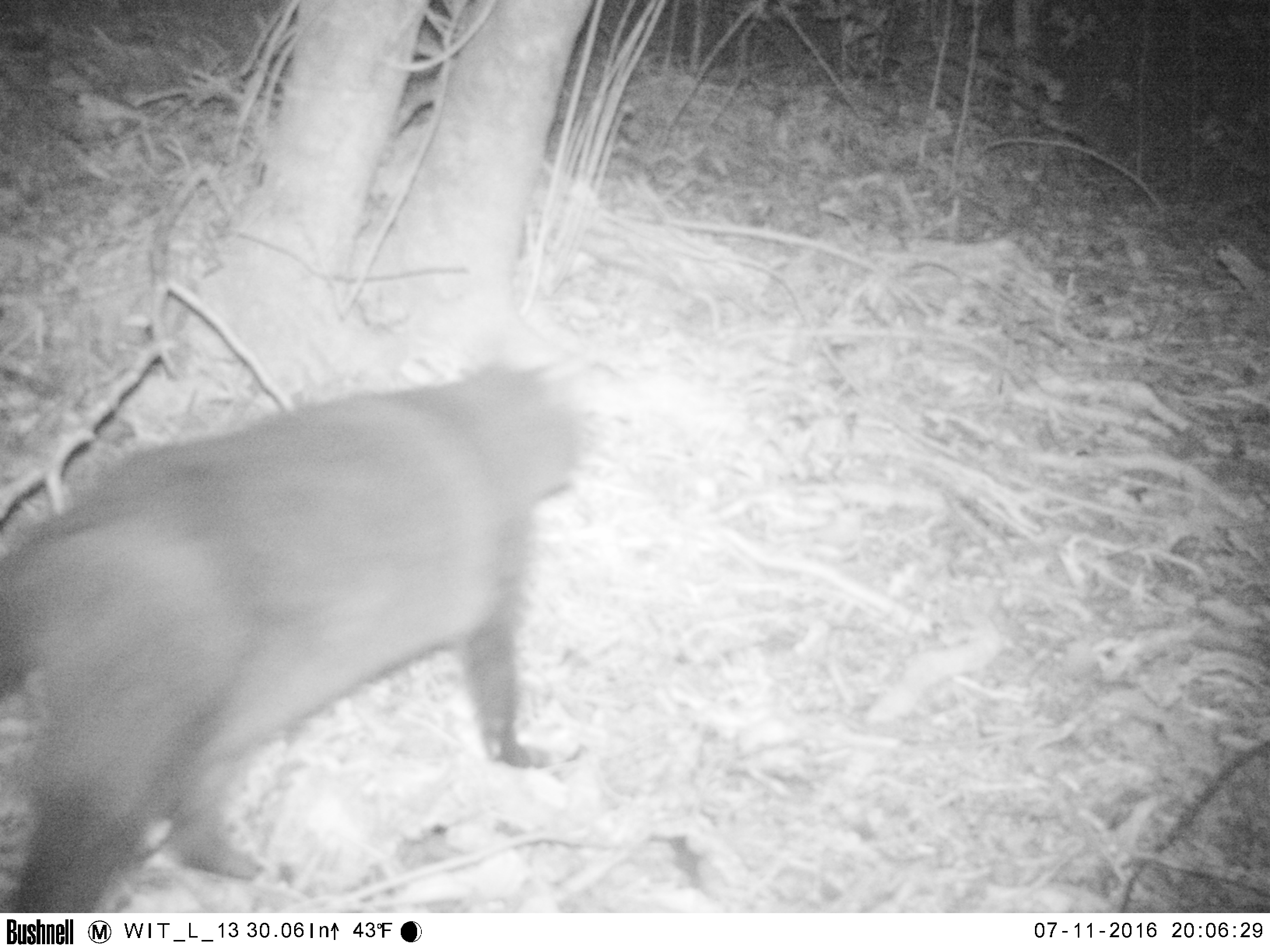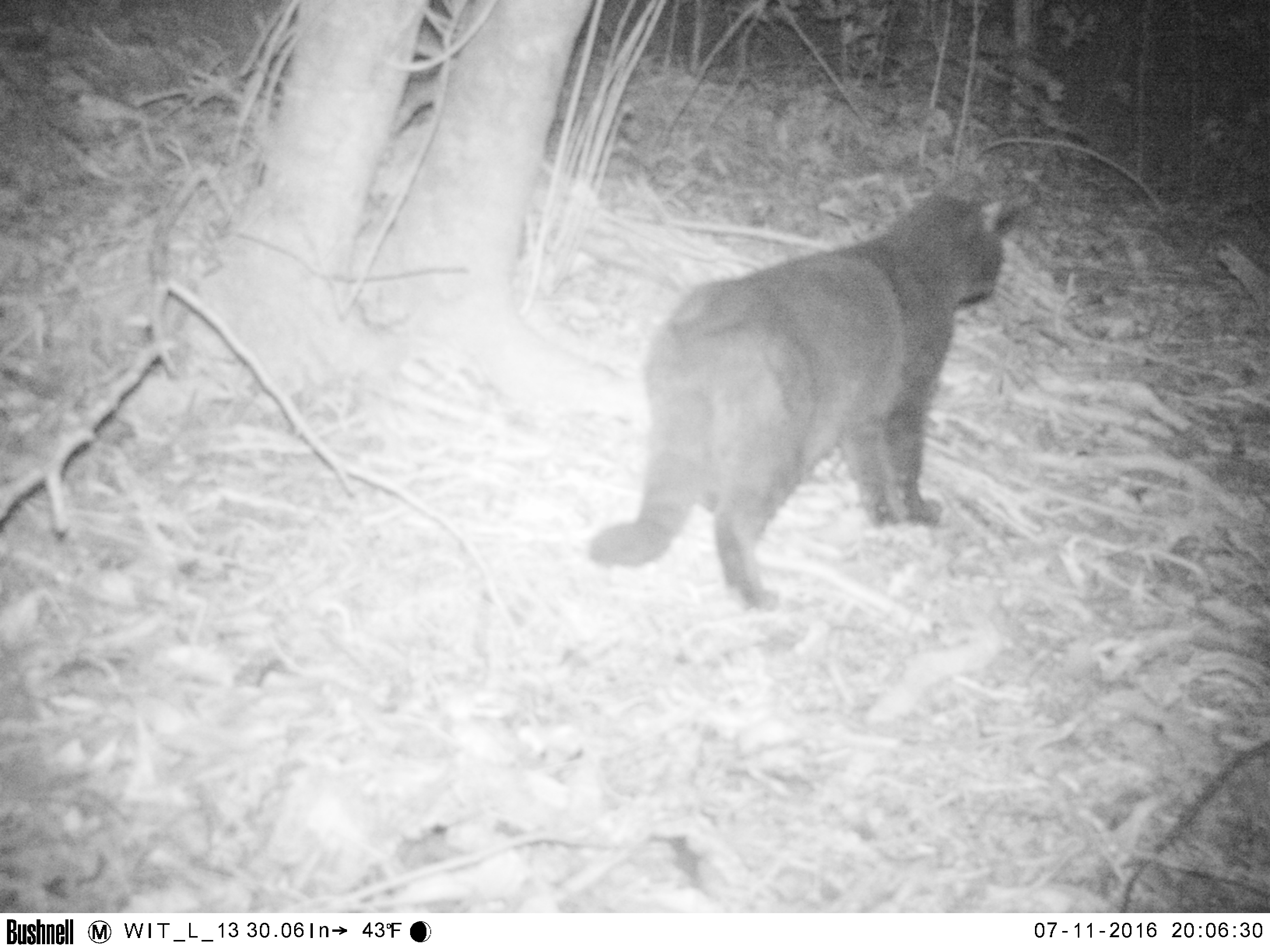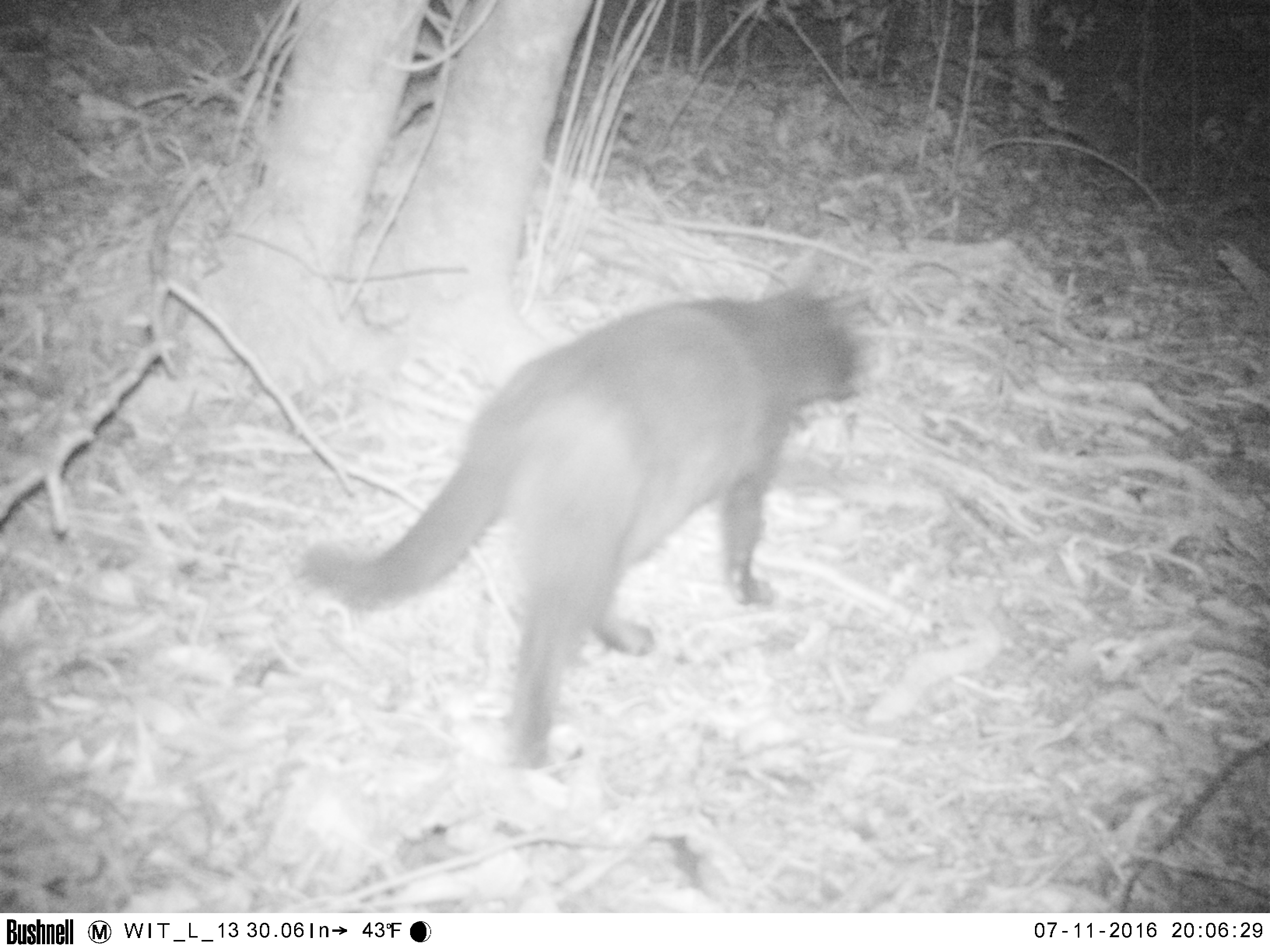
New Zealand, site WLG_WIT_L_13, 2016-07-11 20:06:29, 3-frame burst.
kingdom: Animalia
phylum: Chordata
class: Mammalia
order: Carnivora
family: Felidae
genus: Felis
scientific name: Felis catus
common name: domestic cat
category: cat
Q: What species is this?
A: Cat (domestic cat) (Felis catus).